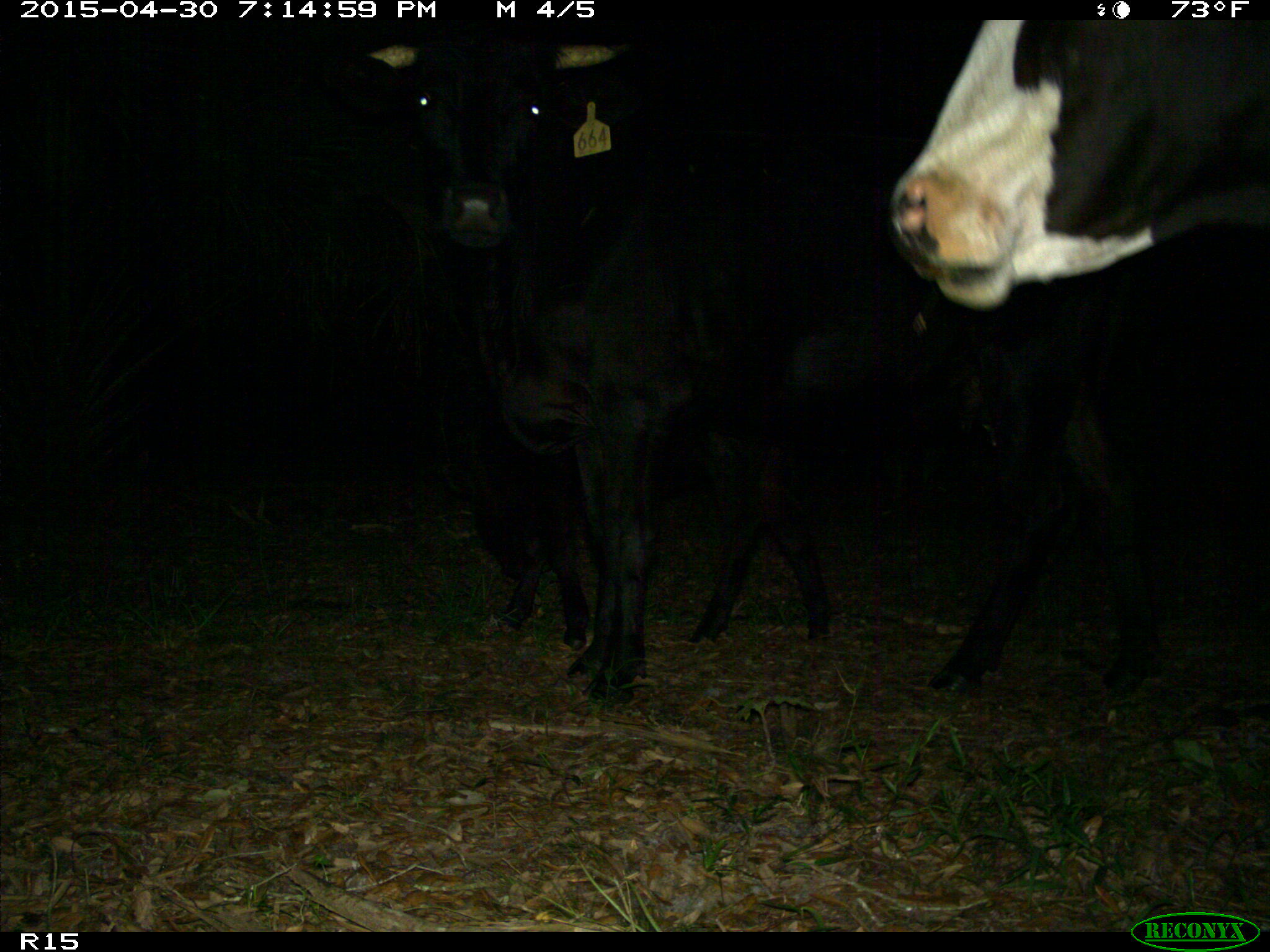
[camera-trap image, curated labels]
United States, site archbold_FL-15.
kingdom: Animalia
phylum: Chordata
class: Mammalia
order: Artiodactyla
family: Bovidae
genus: Bos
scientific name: Bos taurus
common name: domestic cow